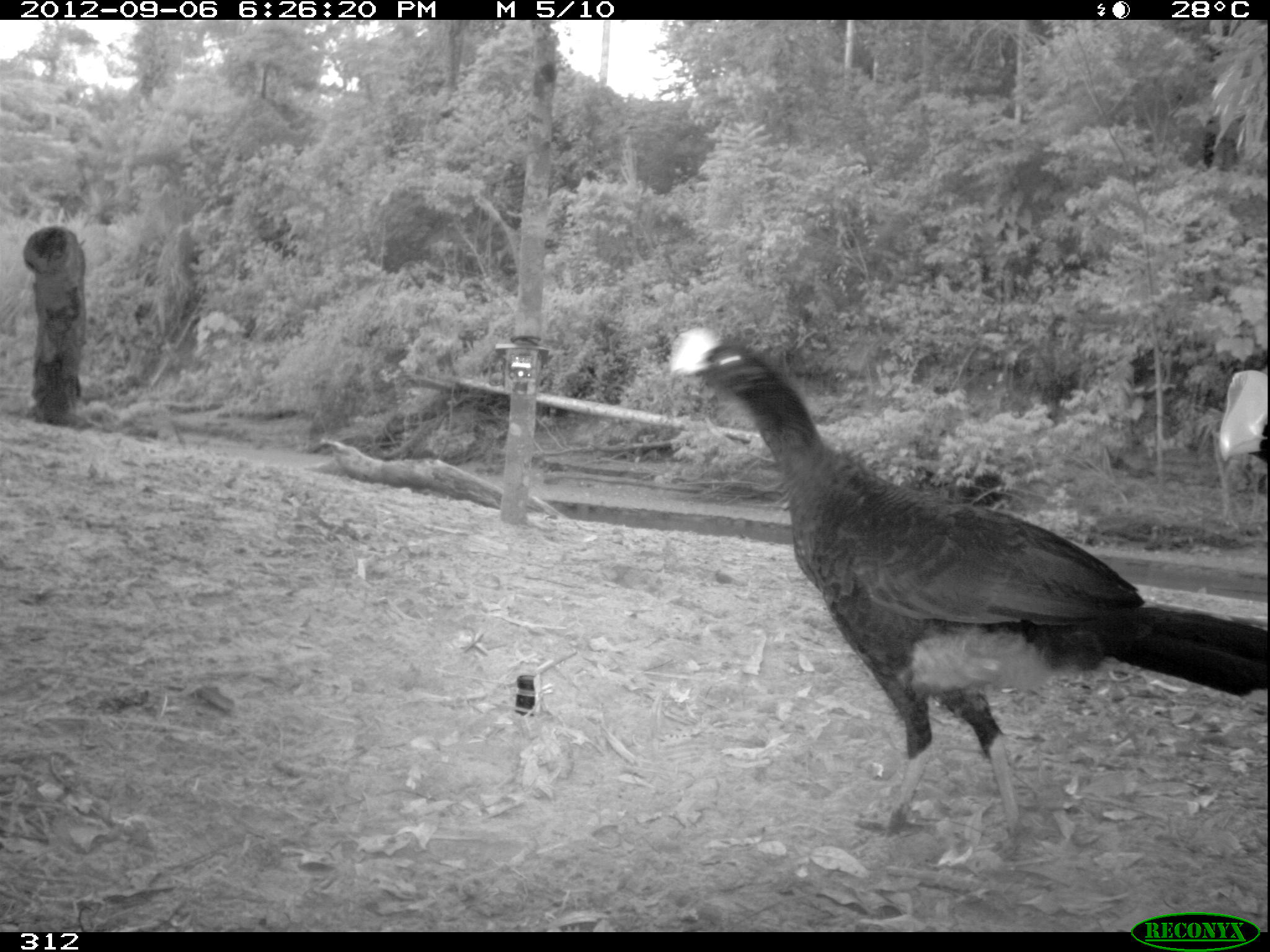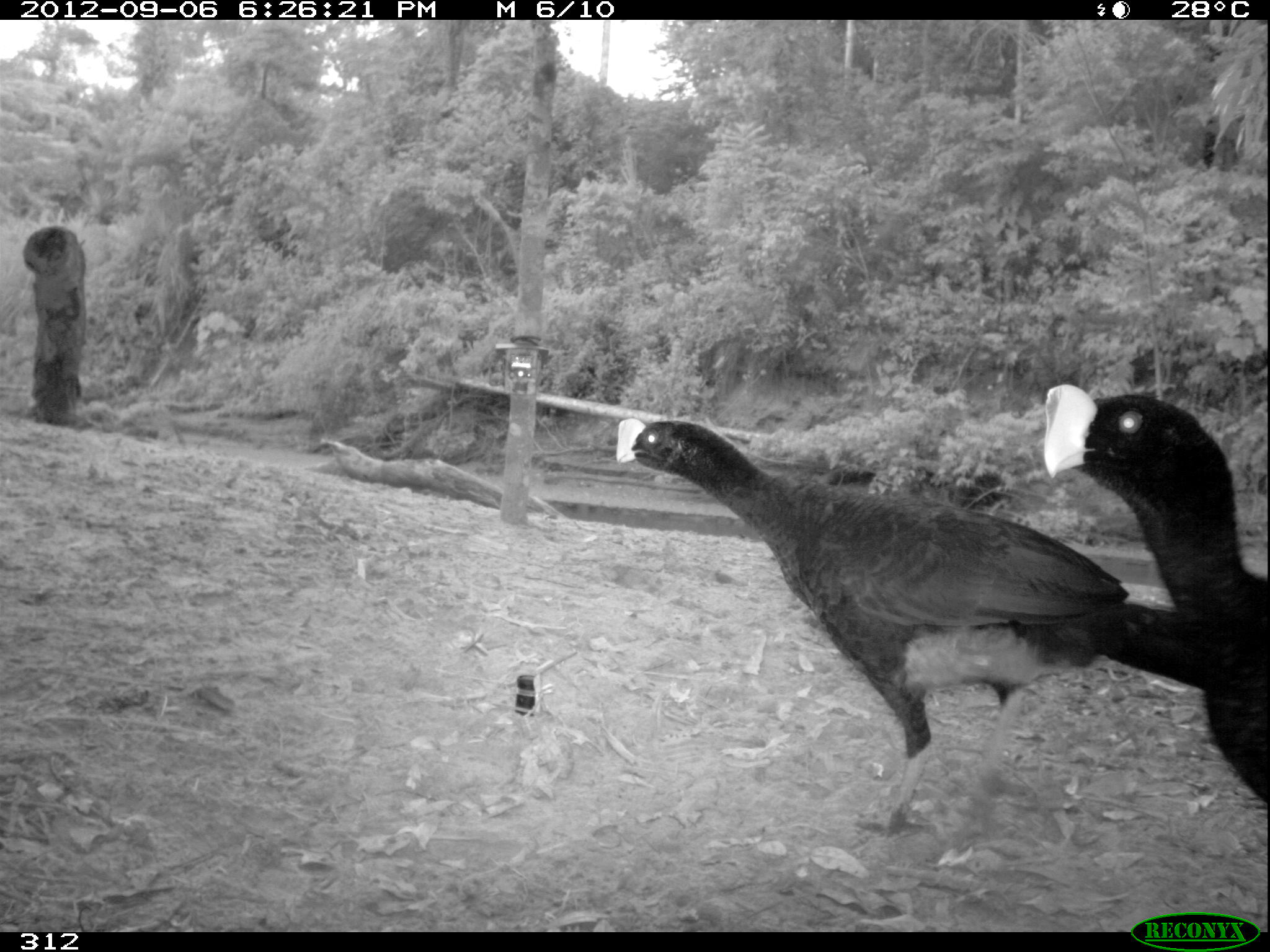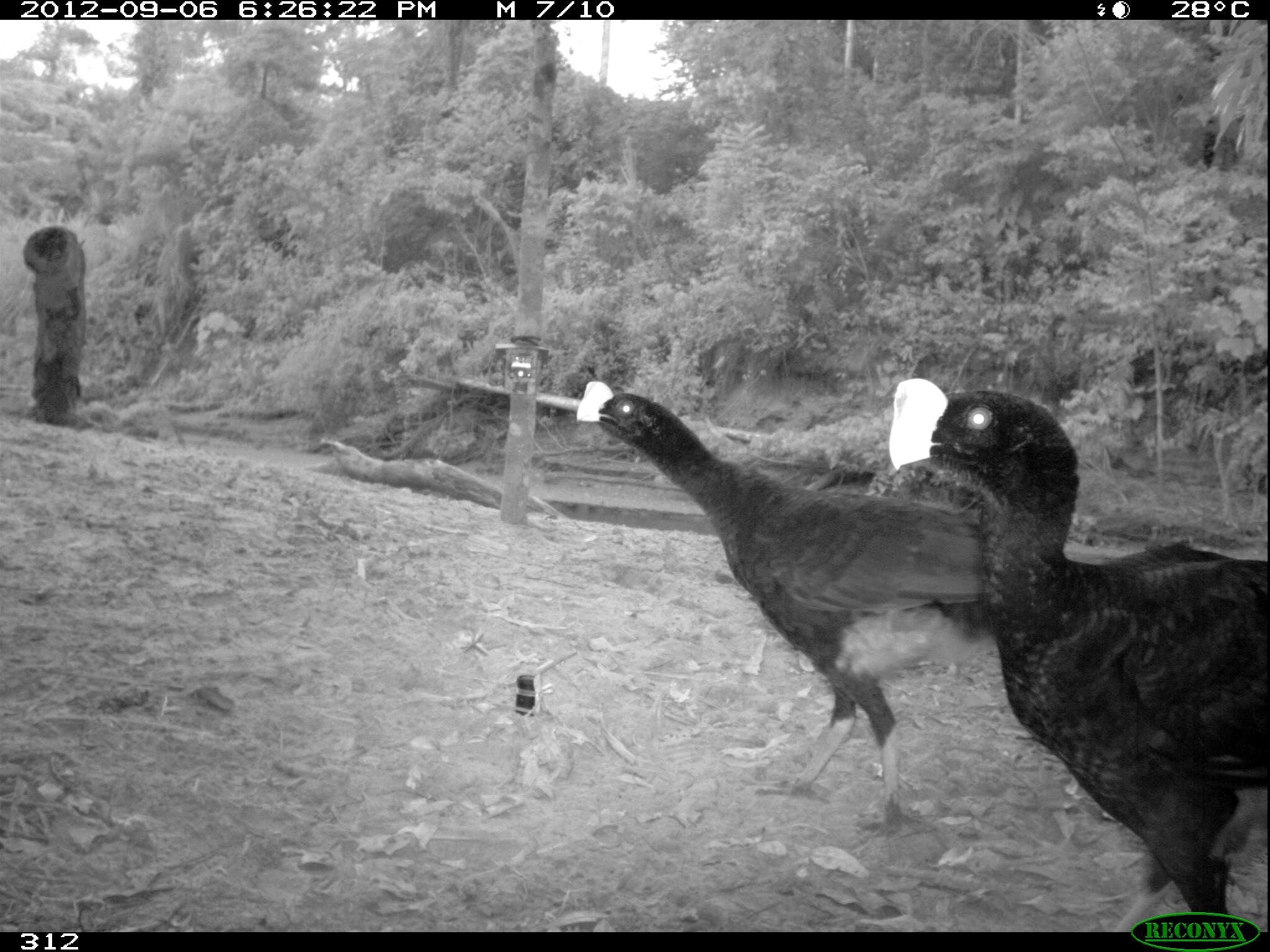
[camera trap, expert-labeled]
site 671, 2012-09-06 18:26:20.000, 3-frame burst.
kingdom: Animalia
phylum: Chordata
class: Aves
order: Galliformes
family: Cracidae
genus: Mitu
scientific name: Mitu tuberosum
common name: razor-billed curassow